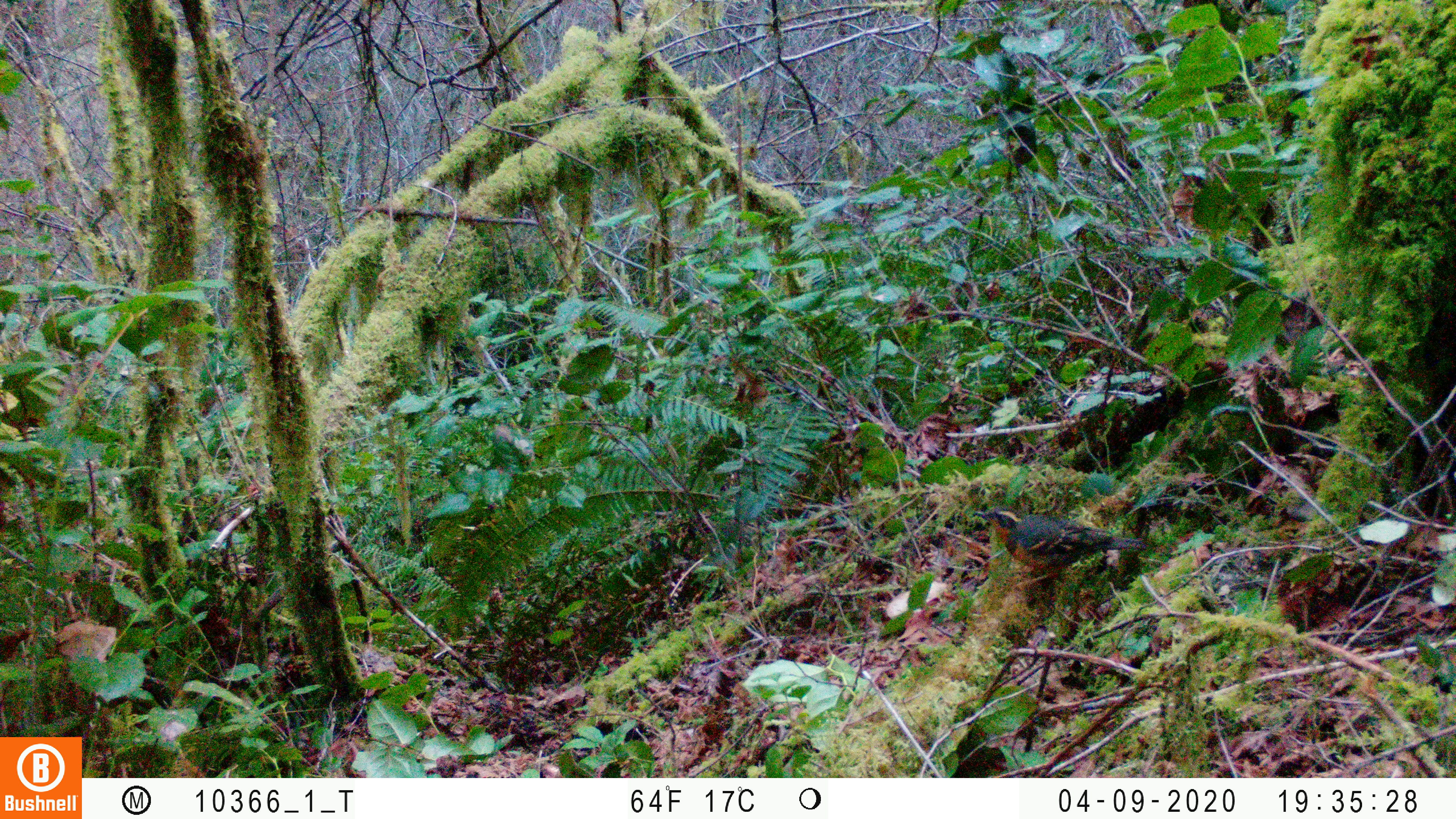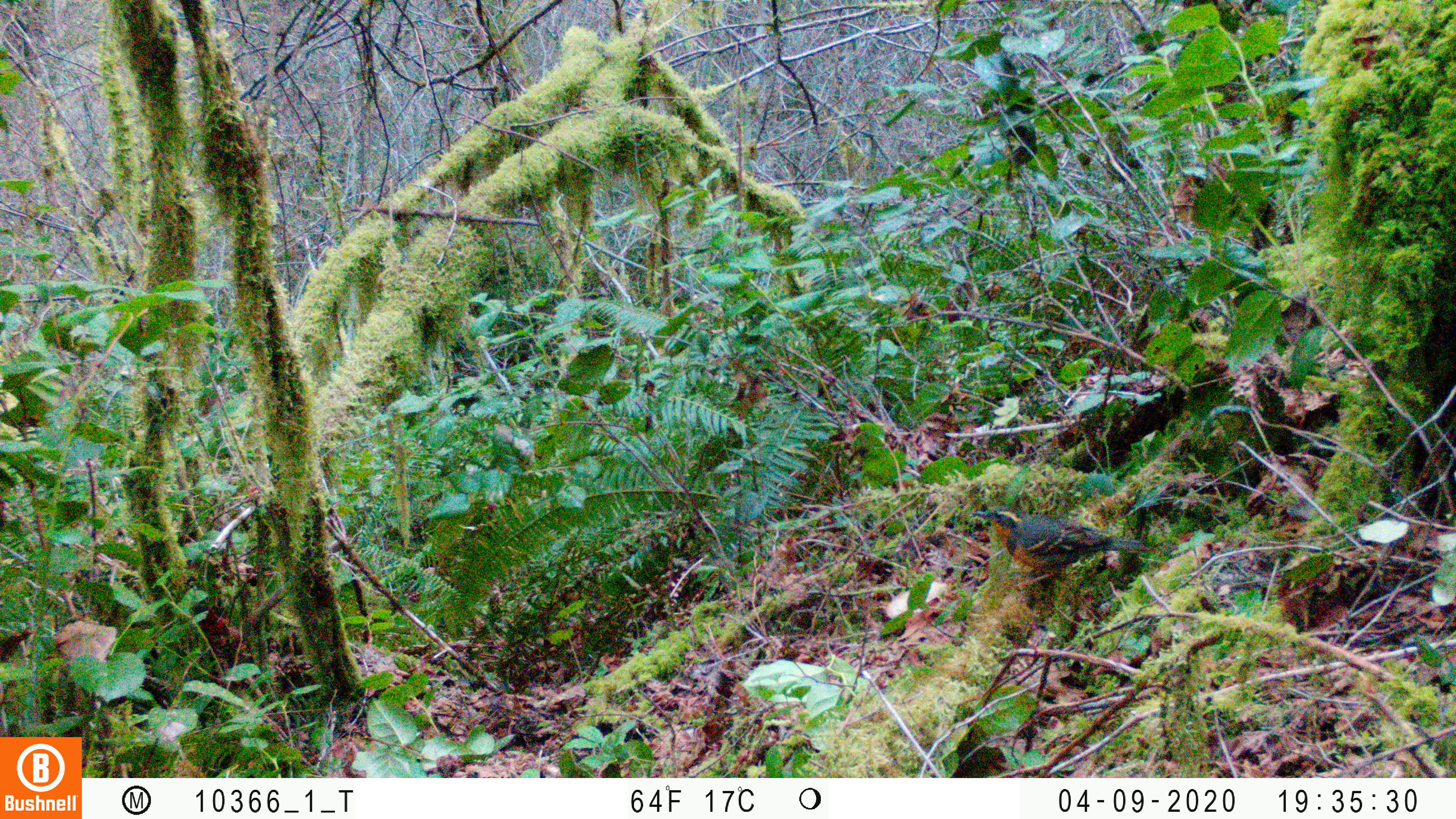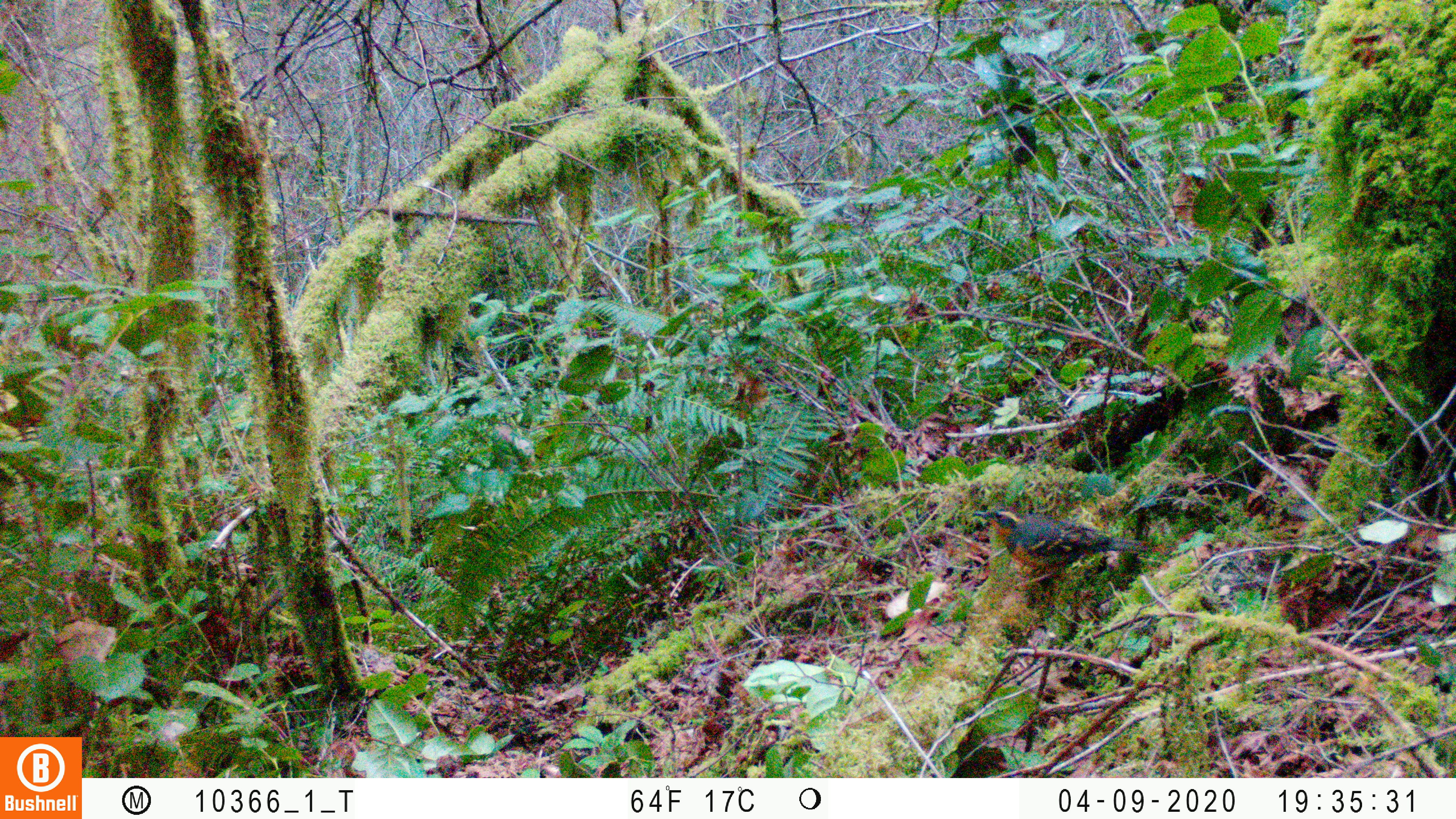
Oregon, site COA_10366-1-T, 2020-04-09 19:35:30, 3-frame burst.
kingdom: Animalia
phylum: Chordata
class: Aves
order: Passeriformes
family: Turdidae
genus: Ixoreus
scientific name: Ixoreus naevius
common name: varied thrush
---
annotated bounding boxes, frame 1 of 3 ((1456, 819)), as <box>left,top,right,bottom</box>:
varied thrush: <box>972,504,1146,588</box>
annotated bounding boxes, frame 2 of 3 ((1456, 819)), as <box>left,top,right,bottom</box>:
varied thrush: <box>972,506,1148,585</box>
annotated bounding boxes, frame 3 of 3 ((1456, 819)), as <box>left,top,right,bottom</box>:
varied thrush: <box>972,506,1148,578</box>